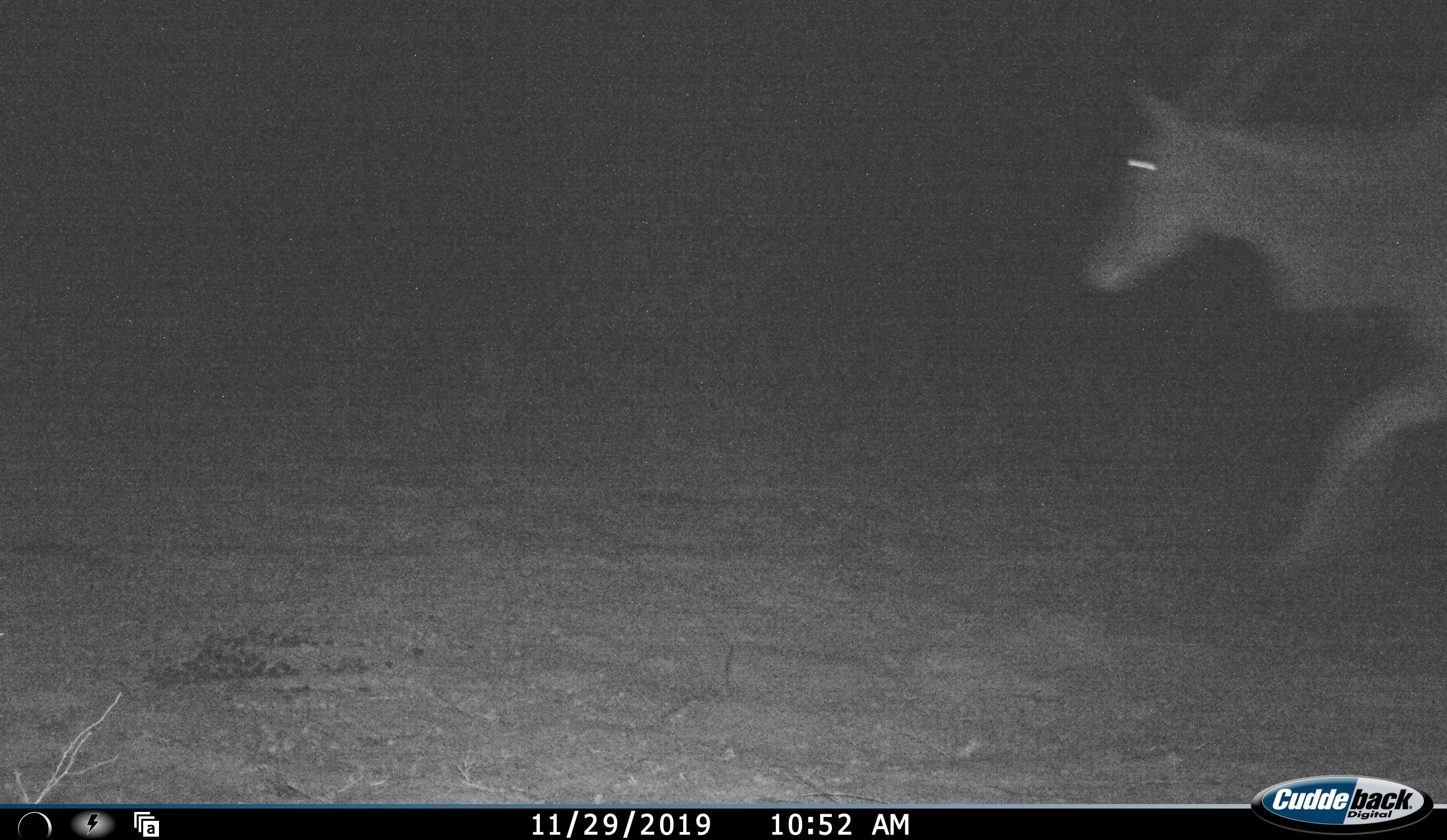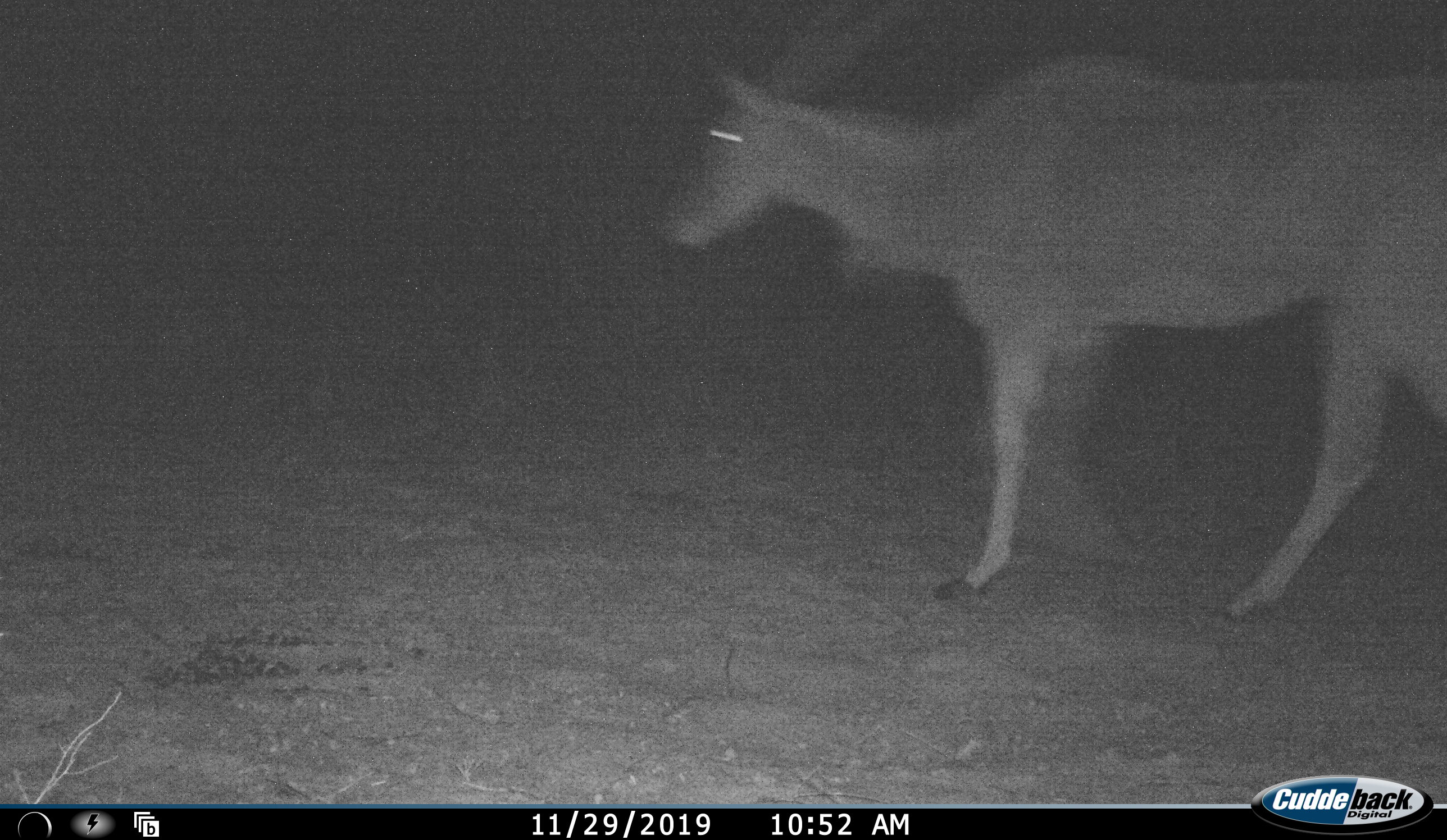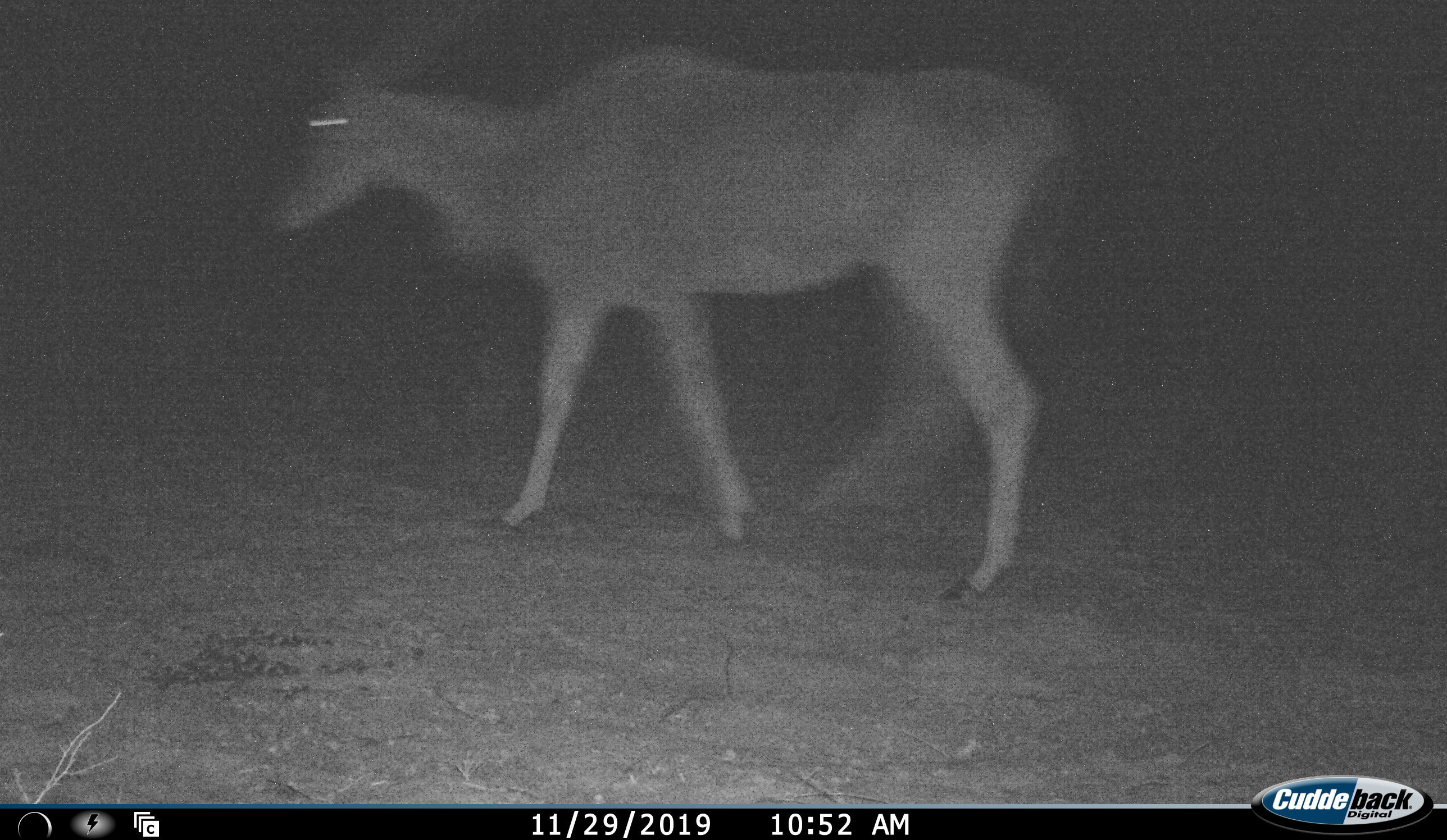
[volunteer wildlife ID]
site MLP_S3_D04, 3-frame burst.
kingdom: Animalia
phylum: Chordata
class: Mammalia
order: Artiodactyla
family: Bovidae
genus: Tragelaphus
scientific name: Tragelaphus oryx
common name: eland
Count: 1.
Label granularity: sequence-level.